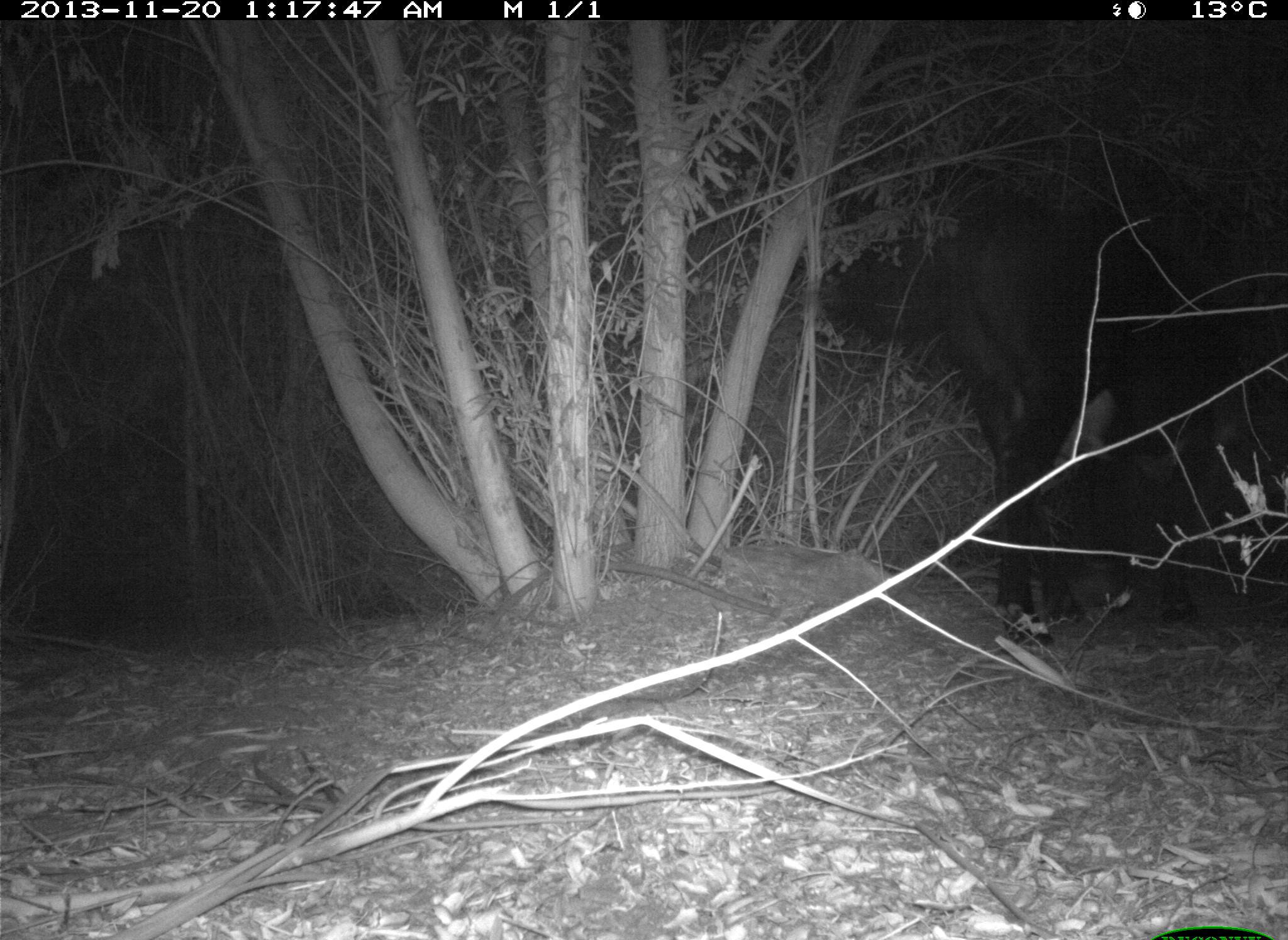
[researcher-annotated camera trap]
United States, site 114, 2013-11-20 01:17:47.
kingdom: Animalia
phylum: Chordata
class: Mammalia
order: Artiodactyla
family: Bovidae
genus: Bos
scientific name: Bos taurus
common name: cow